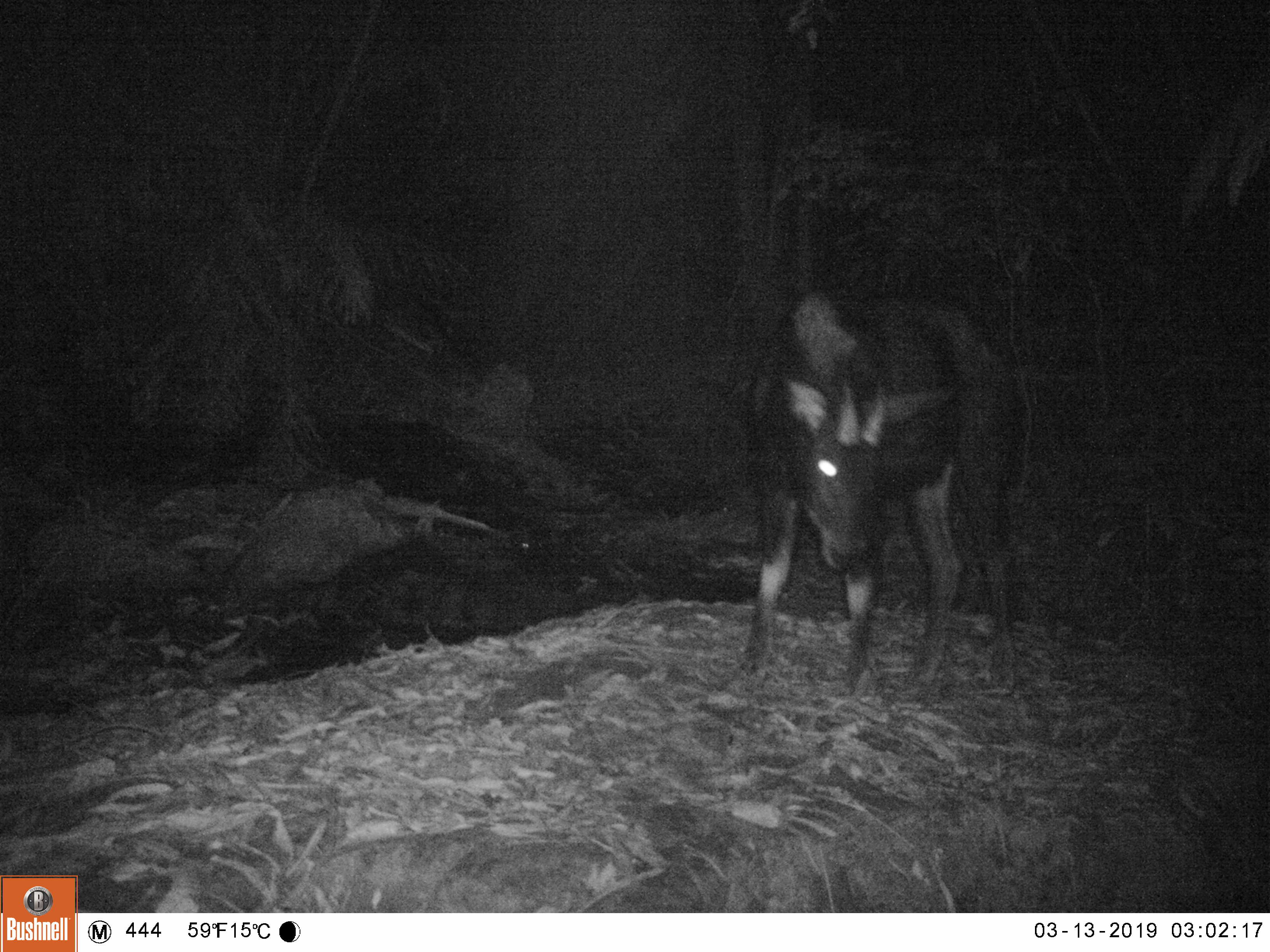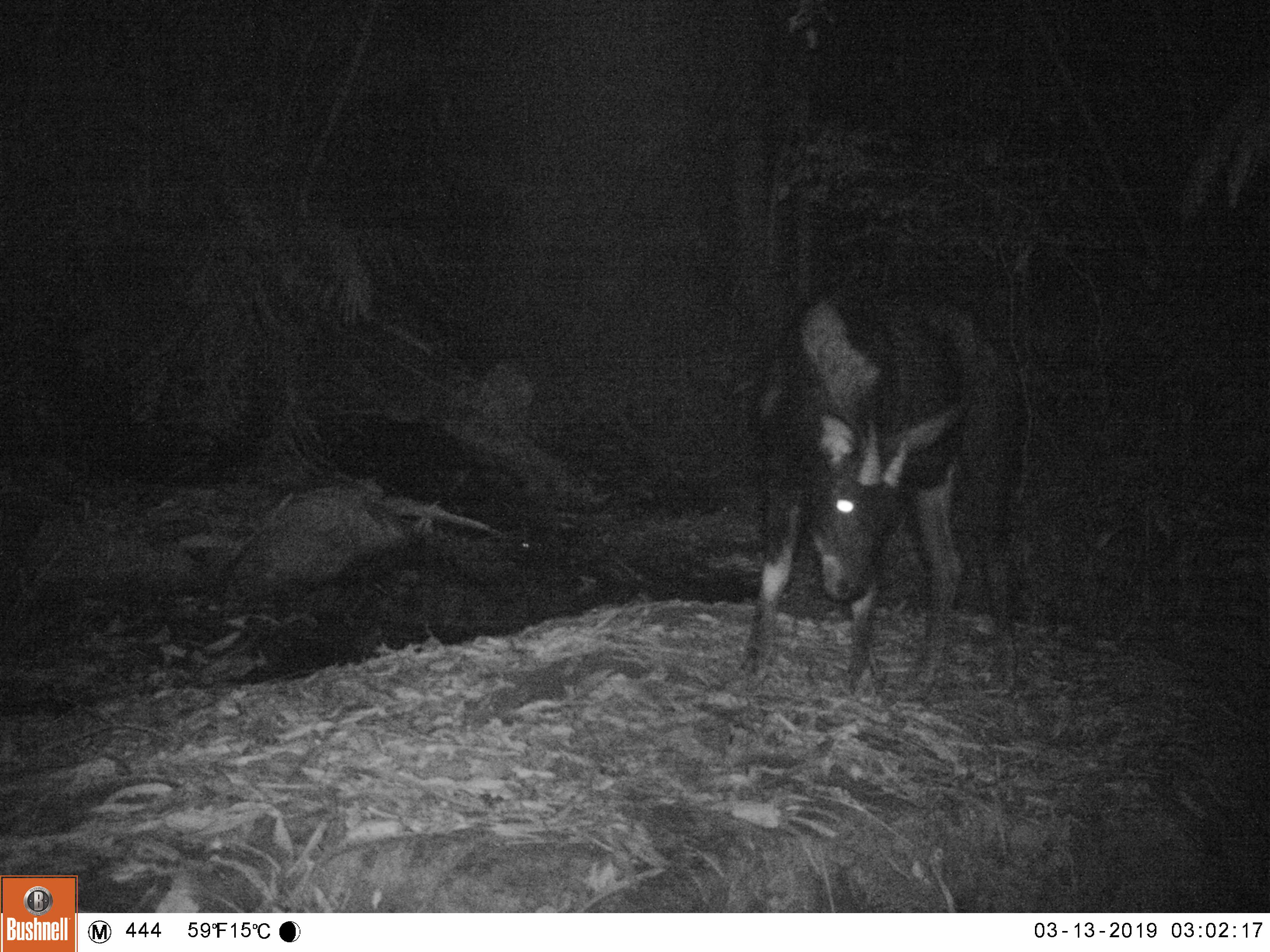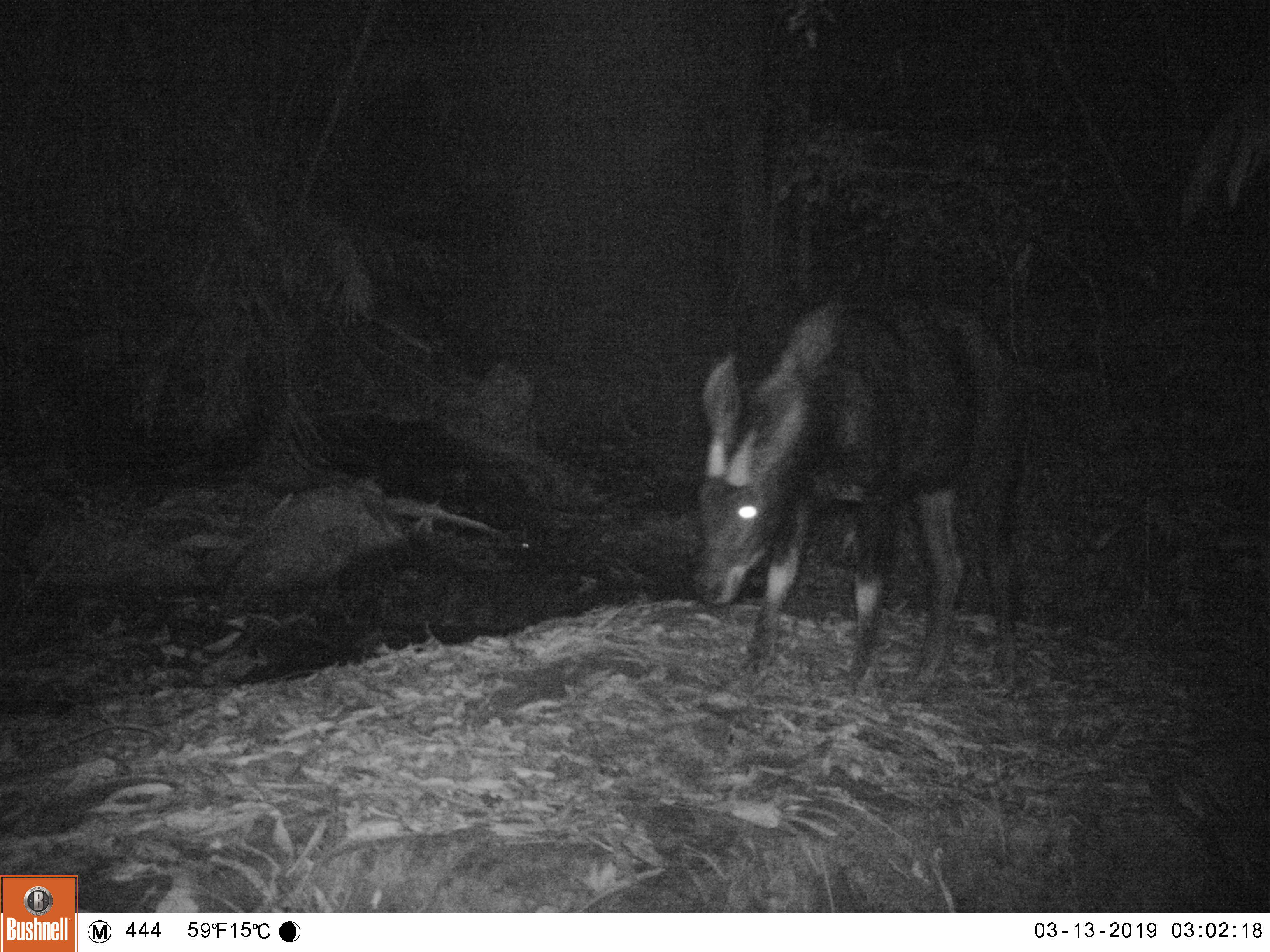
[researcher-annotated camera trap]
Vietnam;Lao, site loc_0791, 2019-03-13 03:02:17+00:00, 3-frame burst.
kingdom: Animalia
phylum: Chordata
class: Mammalia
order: Artiodactyla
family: Bovidae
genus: Capricornis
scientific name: Capricornis sumatraensis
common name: chinese serow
Chinese serow (Capricornis sumatraensis). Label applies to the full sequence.